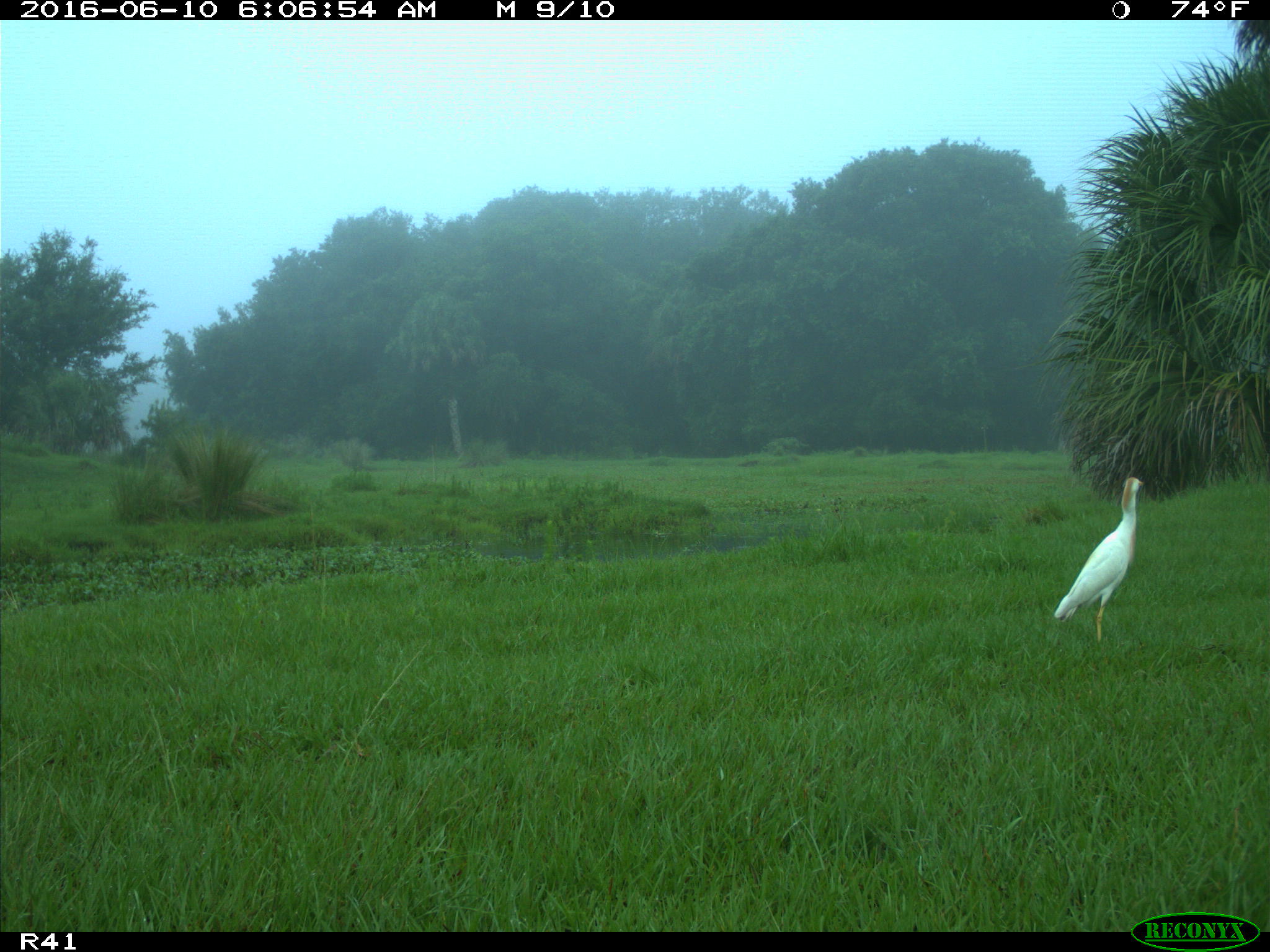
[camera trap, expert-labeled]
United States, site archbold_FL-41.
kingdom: Animalia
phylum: Chordata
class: Mammalia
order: Artiodactyla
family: Bovidae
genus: Bos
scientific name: Bos taurus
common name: domestic cow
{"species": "Bos taurus (domestic cow)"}